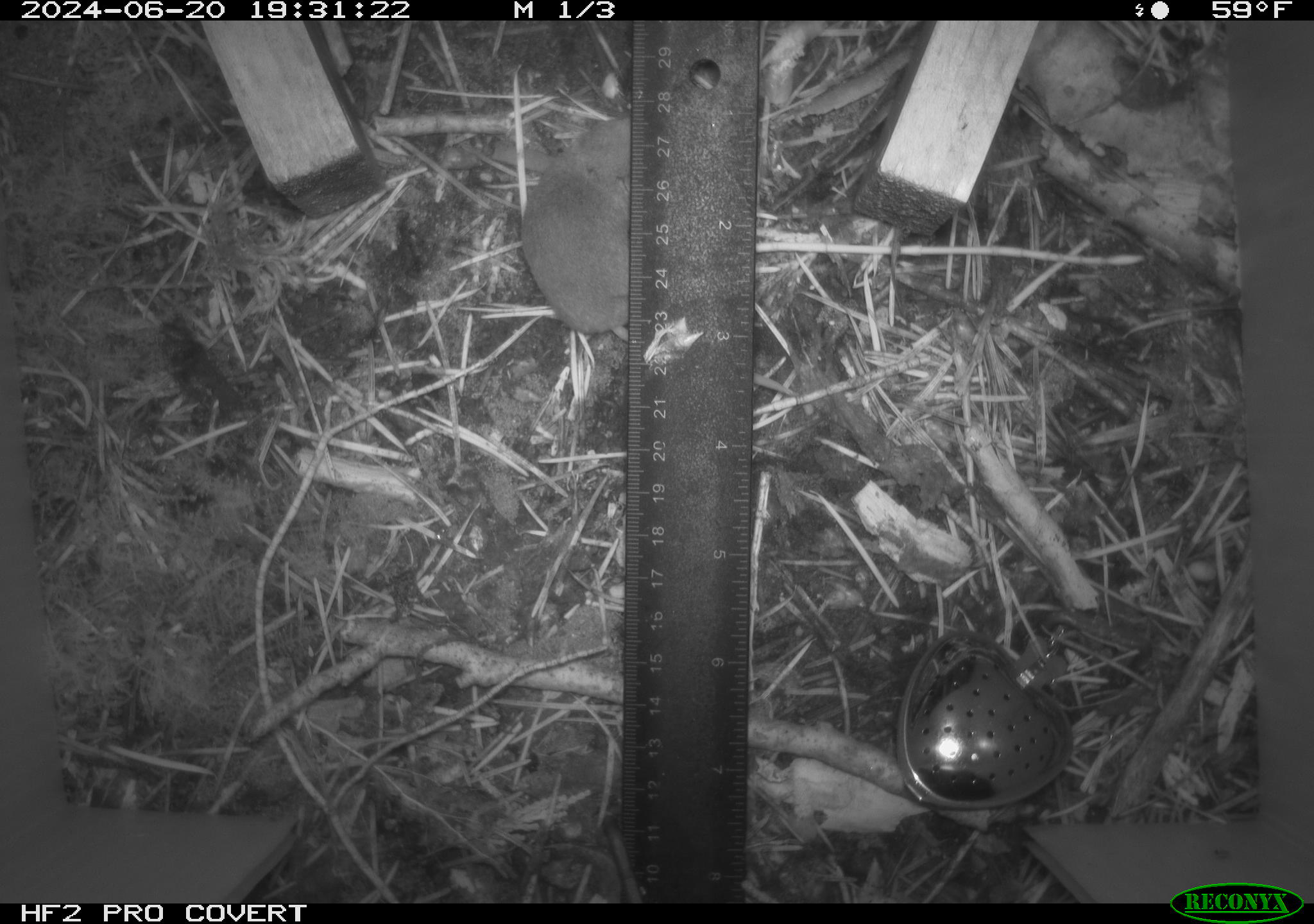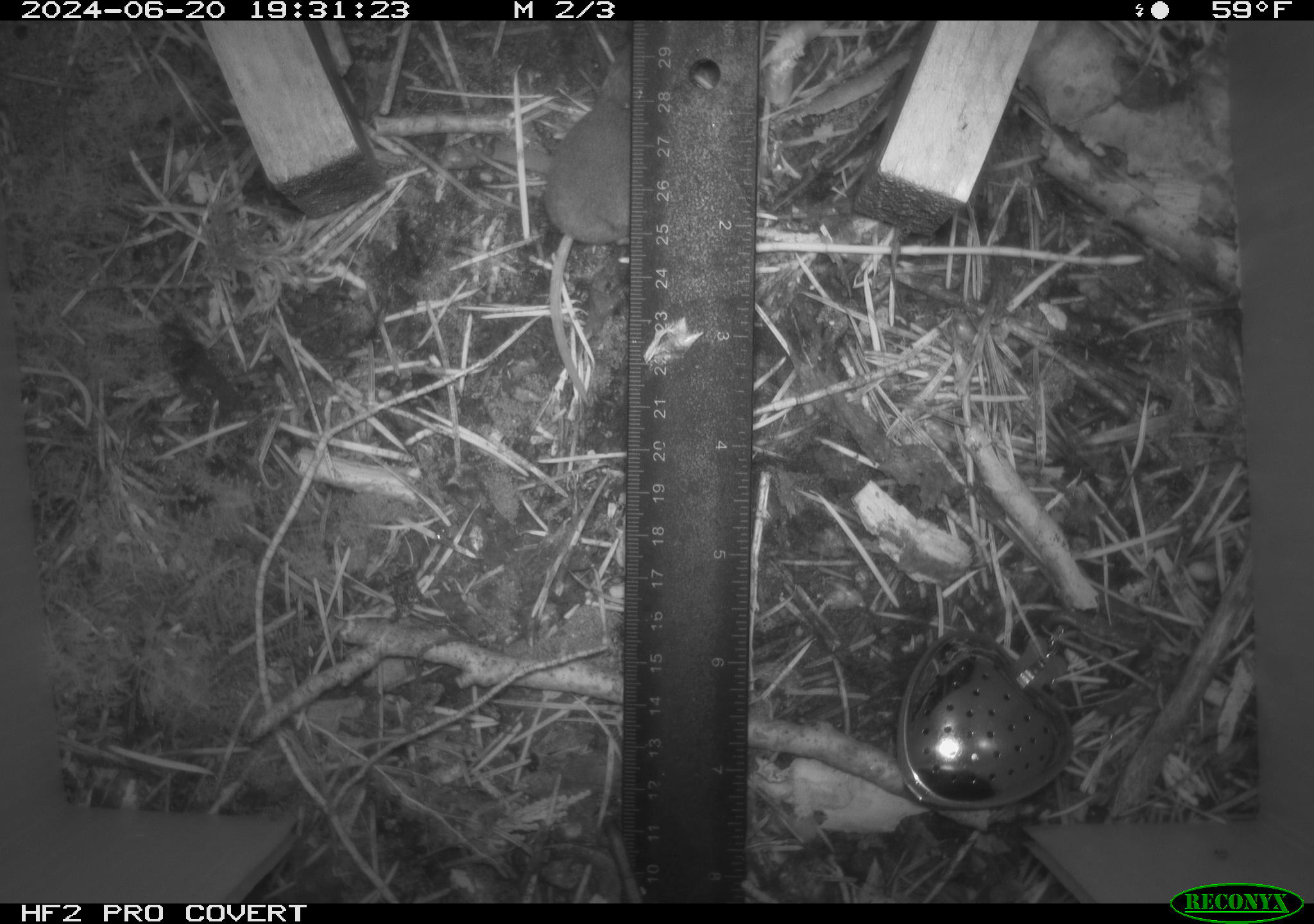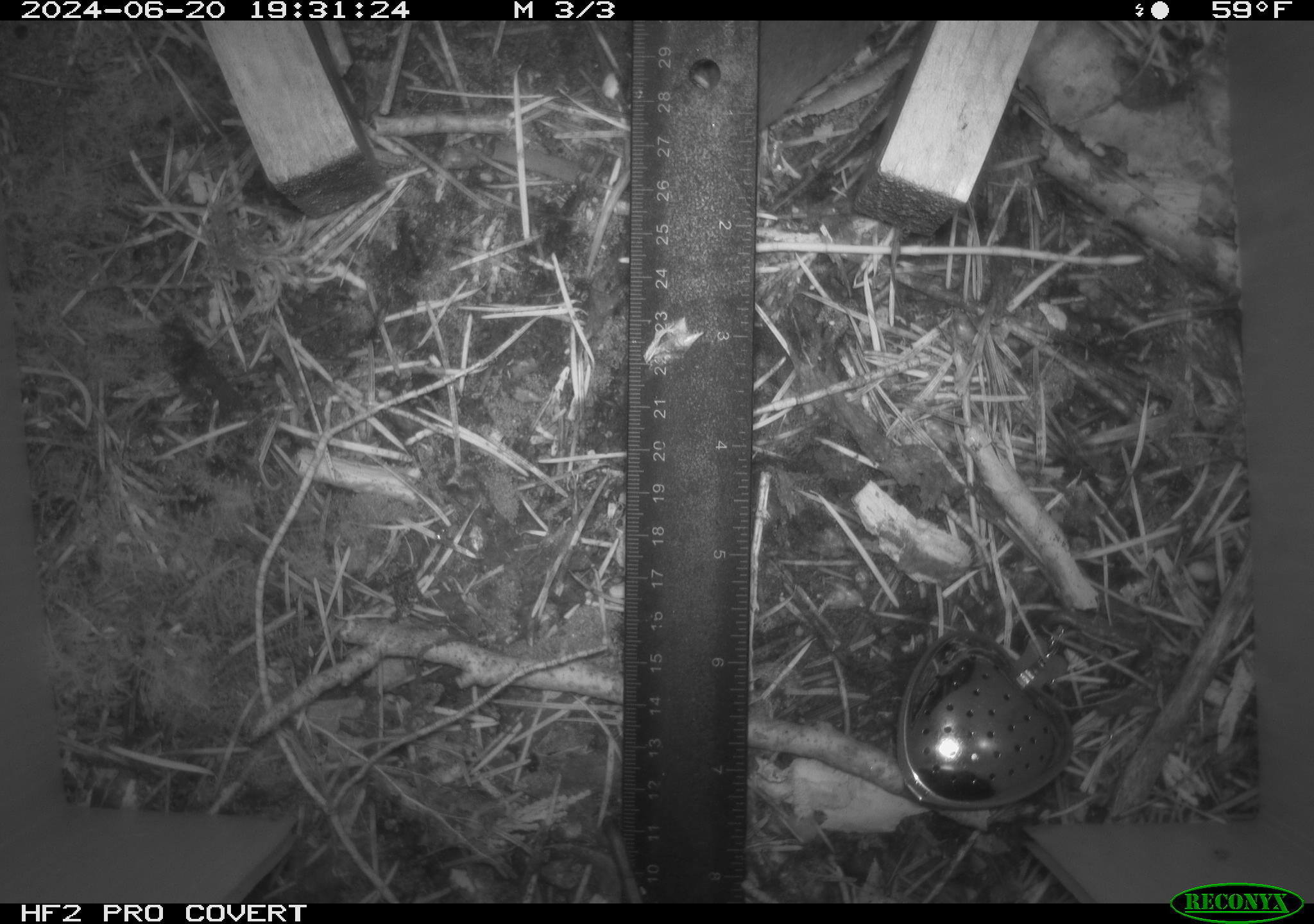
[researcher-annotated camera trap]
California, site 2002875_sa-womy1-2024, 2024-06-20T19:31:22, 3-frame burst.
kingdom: Animalia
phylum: Chordata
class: Mammalia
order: Eulipotyphla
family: Soricidae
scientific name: Soricidae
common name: shrews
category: soricidae family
Soricidae family (shrews) (Soricidae).